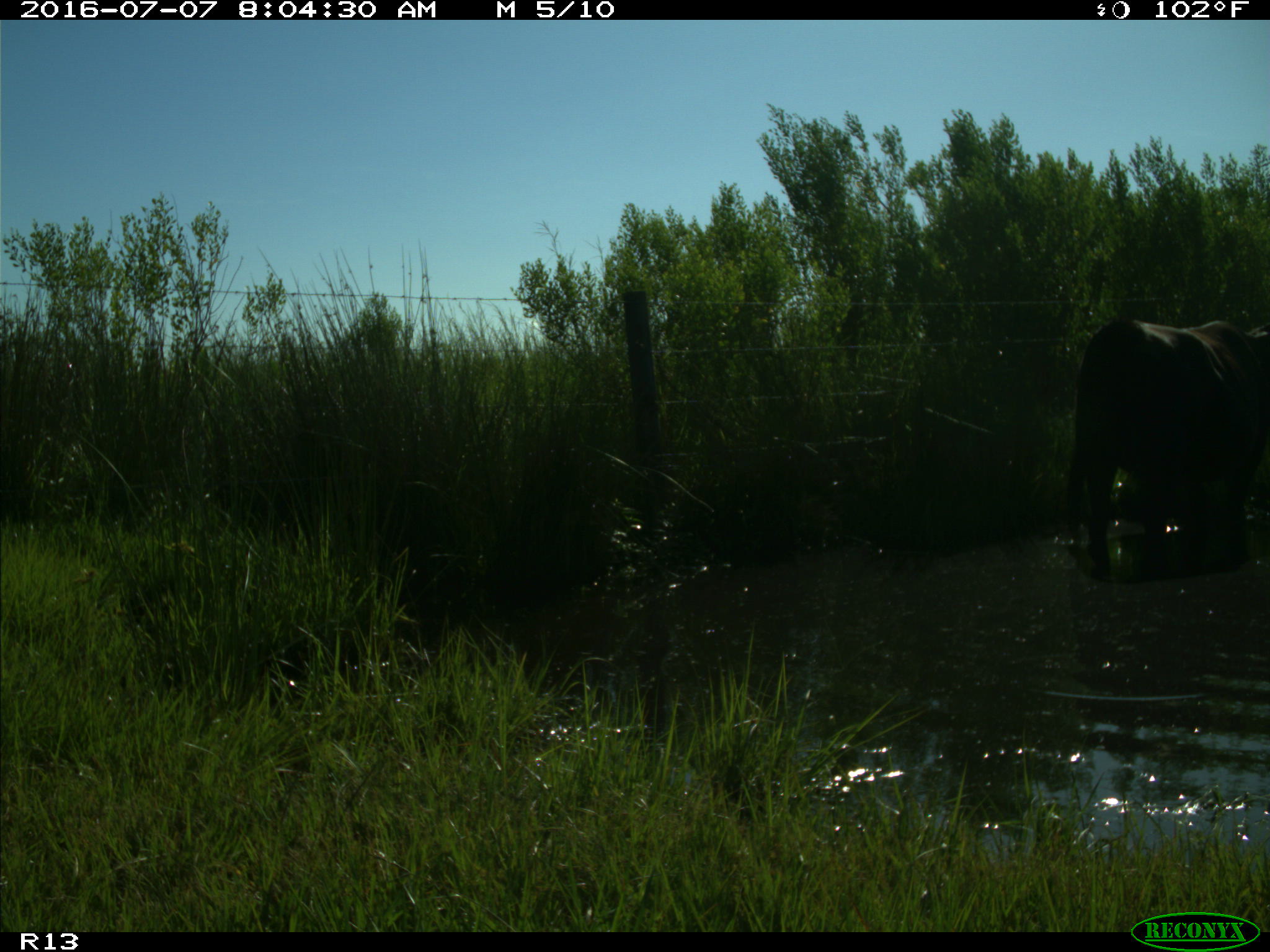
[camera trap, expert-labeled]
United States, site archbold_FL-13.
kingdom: Animalia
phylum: Chordata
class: Mammalia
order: Artiodactyla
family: Bovidae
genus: Bos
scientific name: Bos taurus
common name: domestic cow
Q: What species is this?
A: Bos taurus (domestic cow).